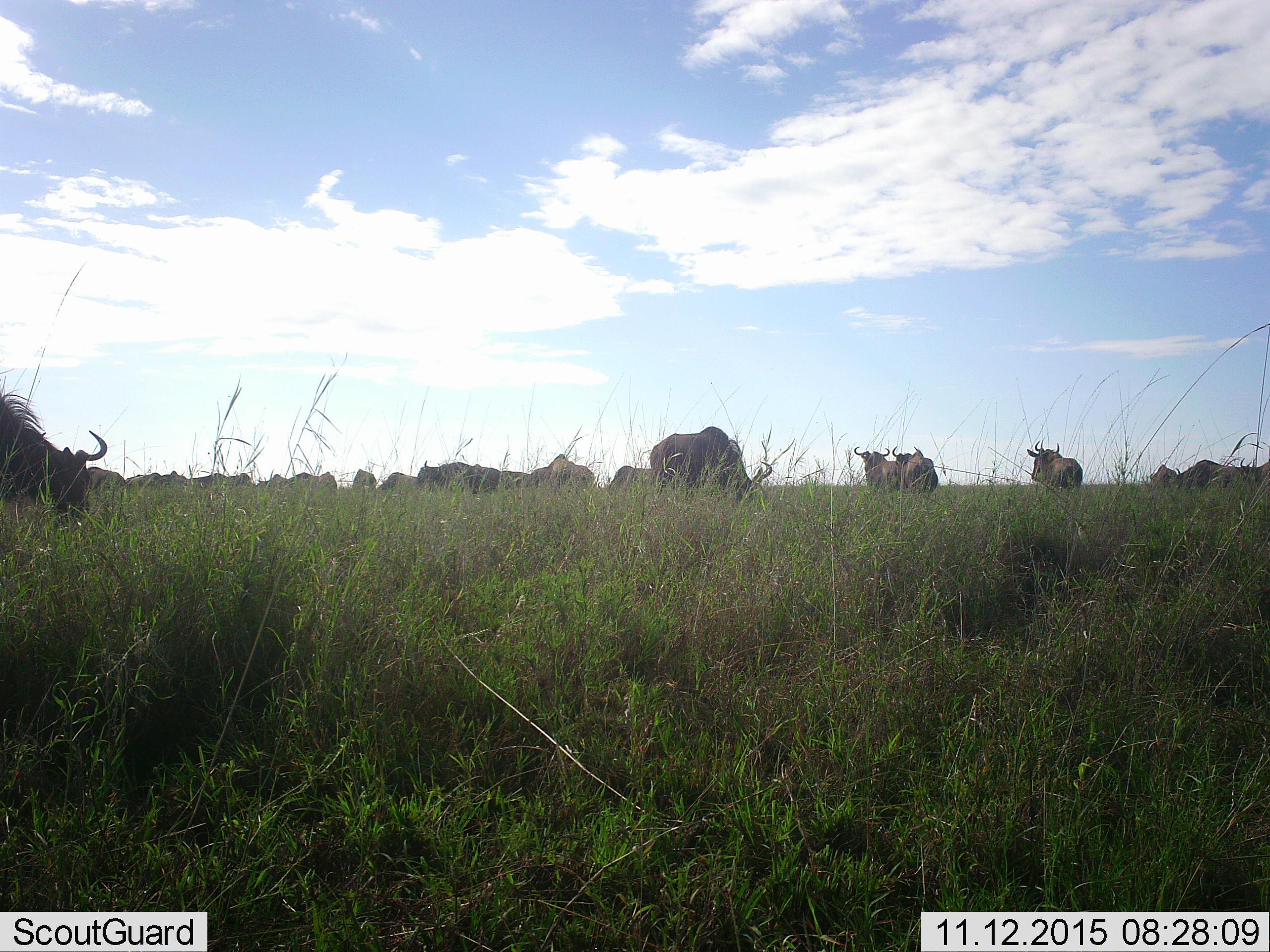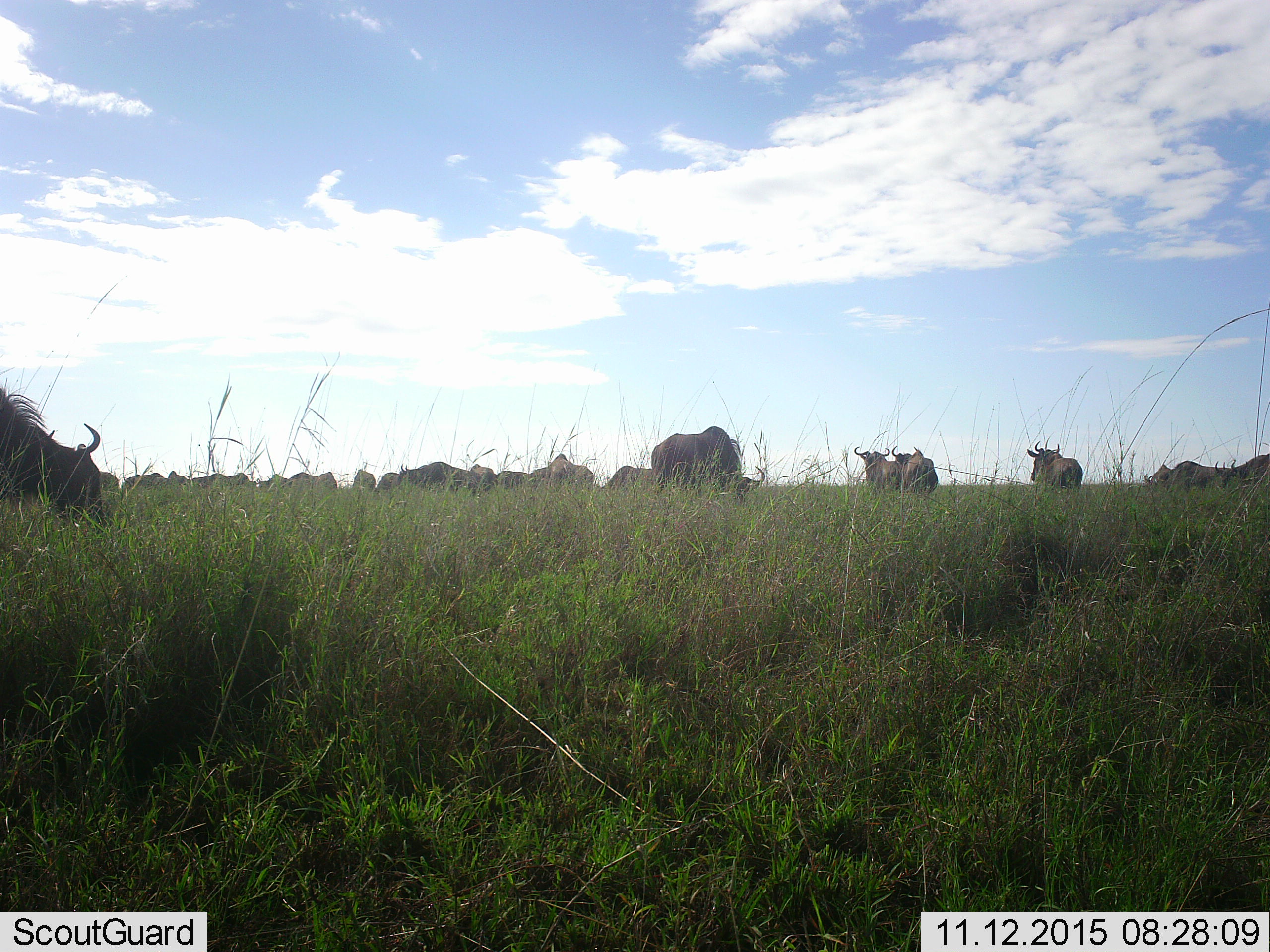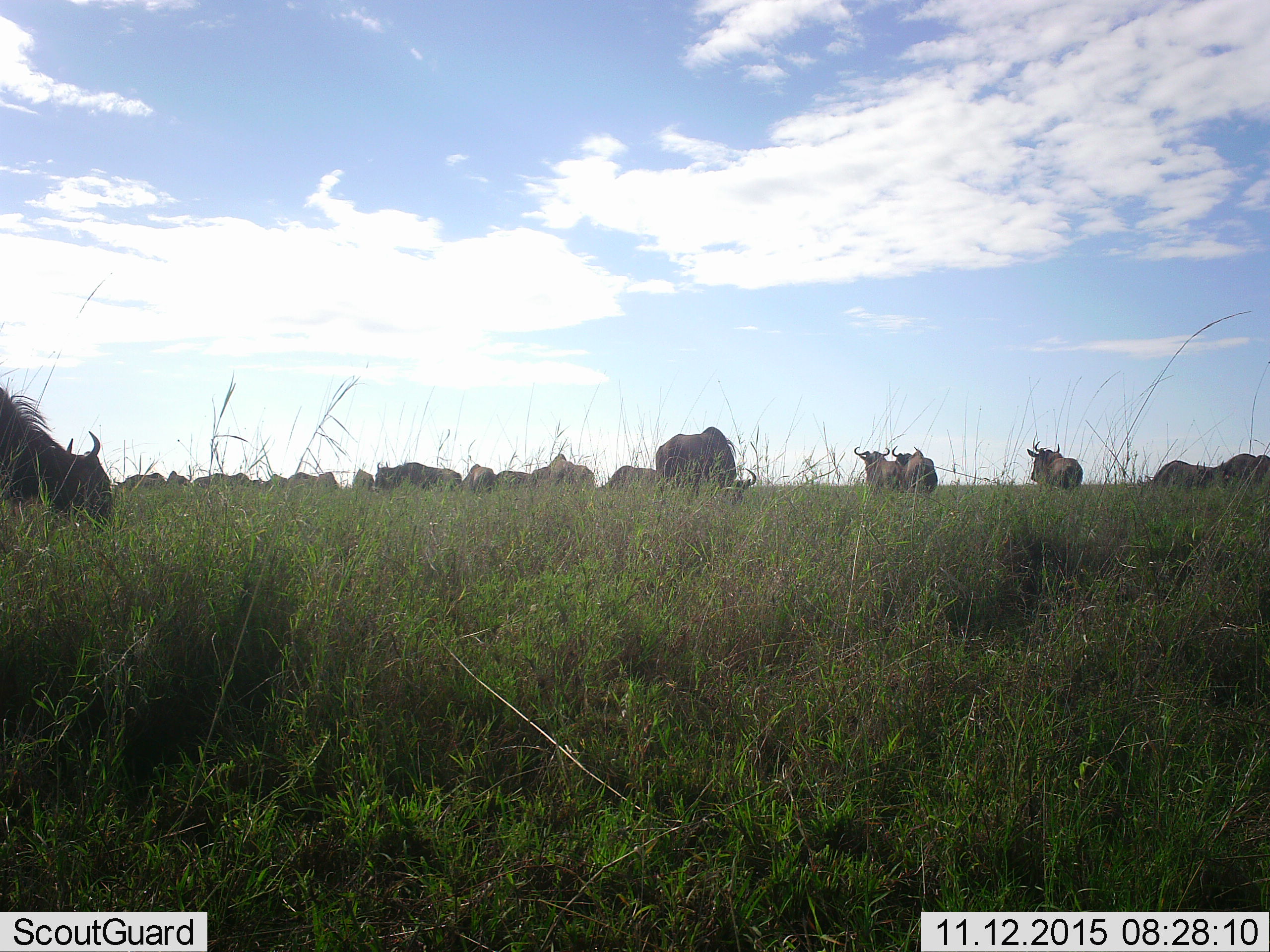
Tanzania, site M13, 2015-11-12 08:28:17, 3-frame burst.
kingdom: Animalia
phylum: Chordata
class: Mammalia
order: Artiodactyla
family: Bovidae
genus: Connochaetes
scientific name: Connochaetes taurinus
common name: blue wildebeest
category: wildebeest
Wildebeest (blue wildebeest) (Connochaetes taurinus), count 11-50. Behavior (volunteer vote fractions): standing 60%, resting 10%, moving 20%, interacting 10%. Young present (vote fraction): 0%. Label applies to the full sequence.